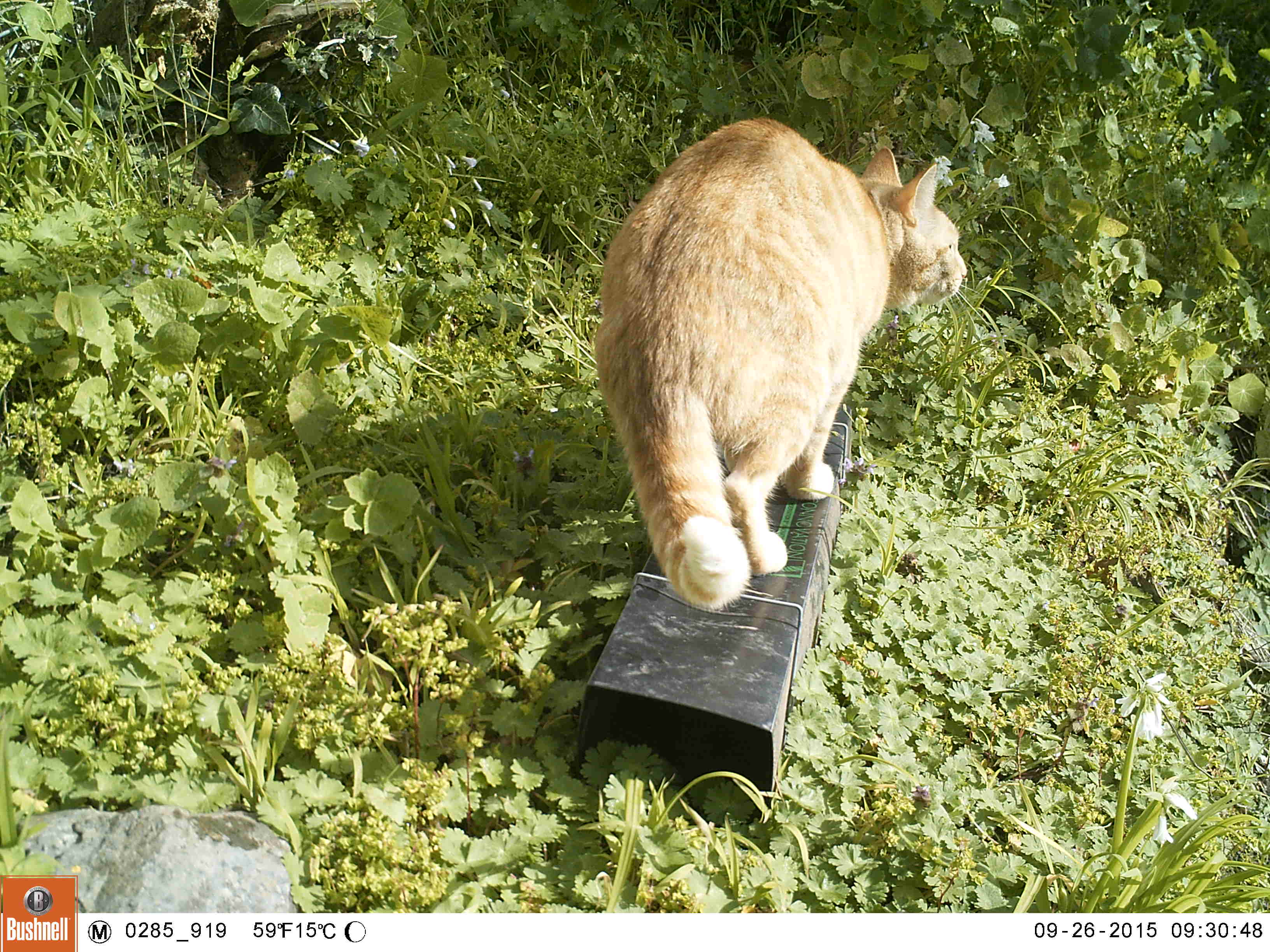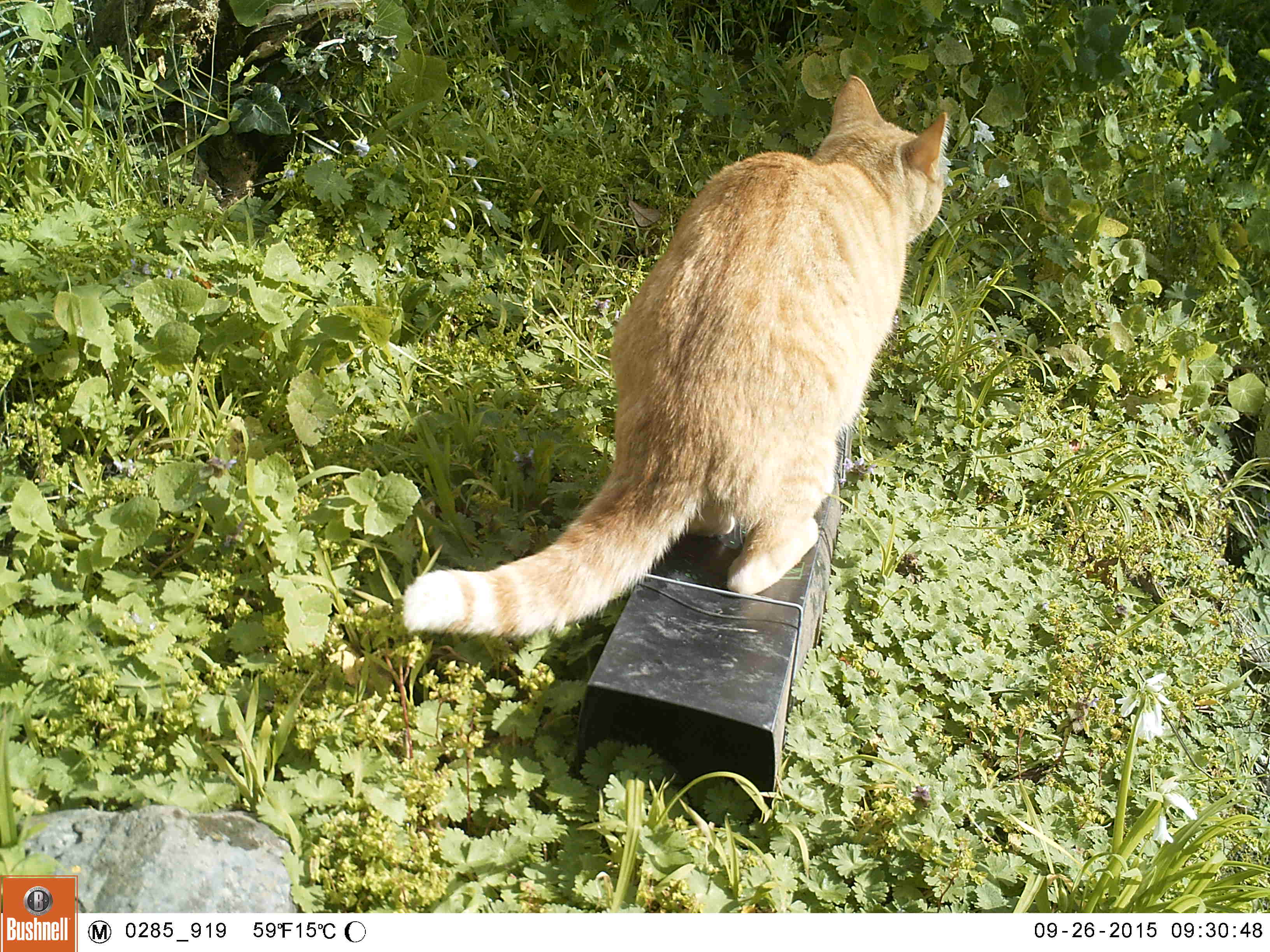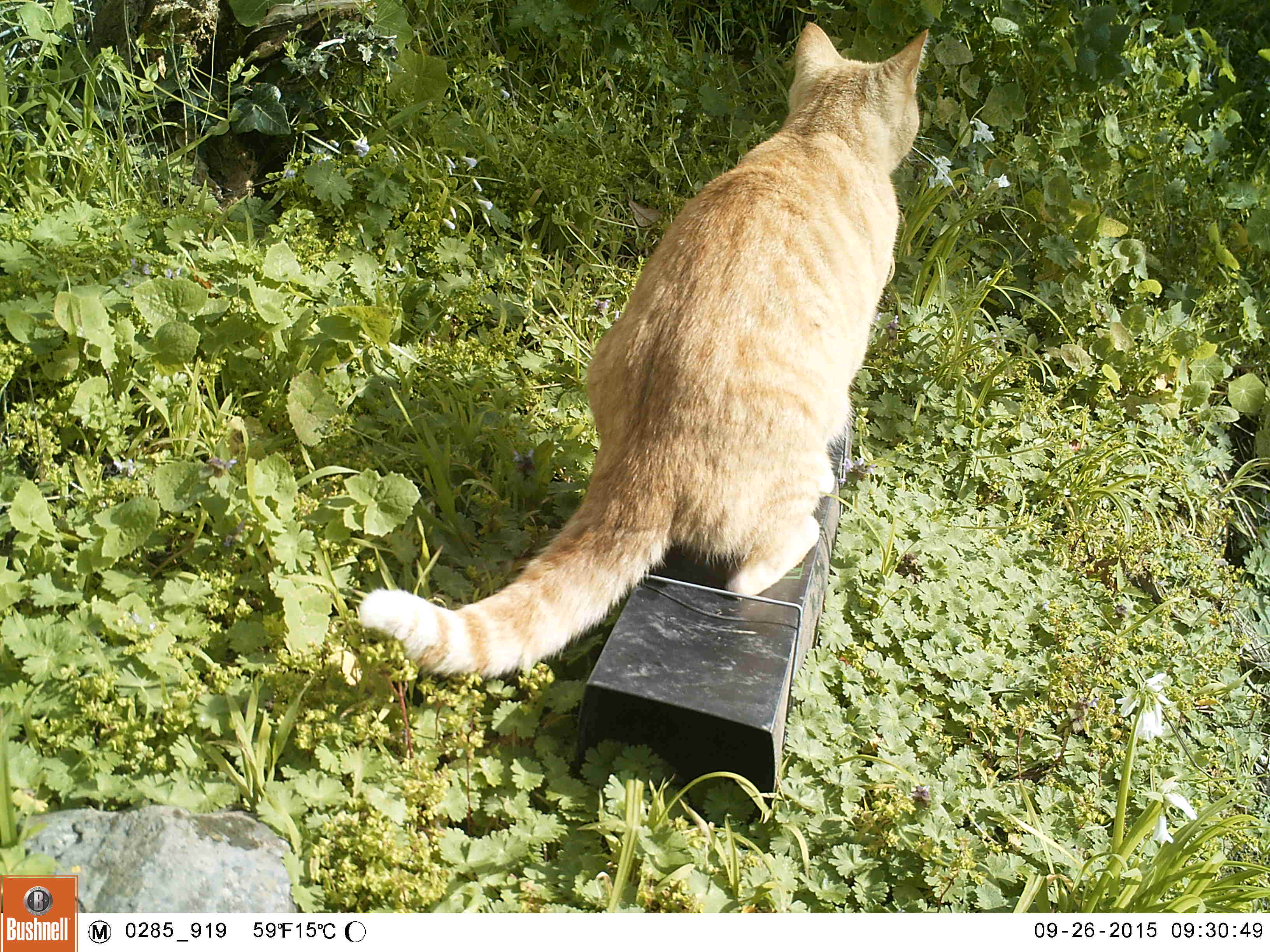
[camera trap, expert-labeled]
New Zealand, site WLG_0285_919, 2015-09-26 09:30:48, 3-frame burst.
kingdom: Animalia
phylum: Chordata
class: Mammalia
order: Carnivora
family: Felidae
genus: Felis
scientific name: Felis catus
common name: domestic cat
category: cat